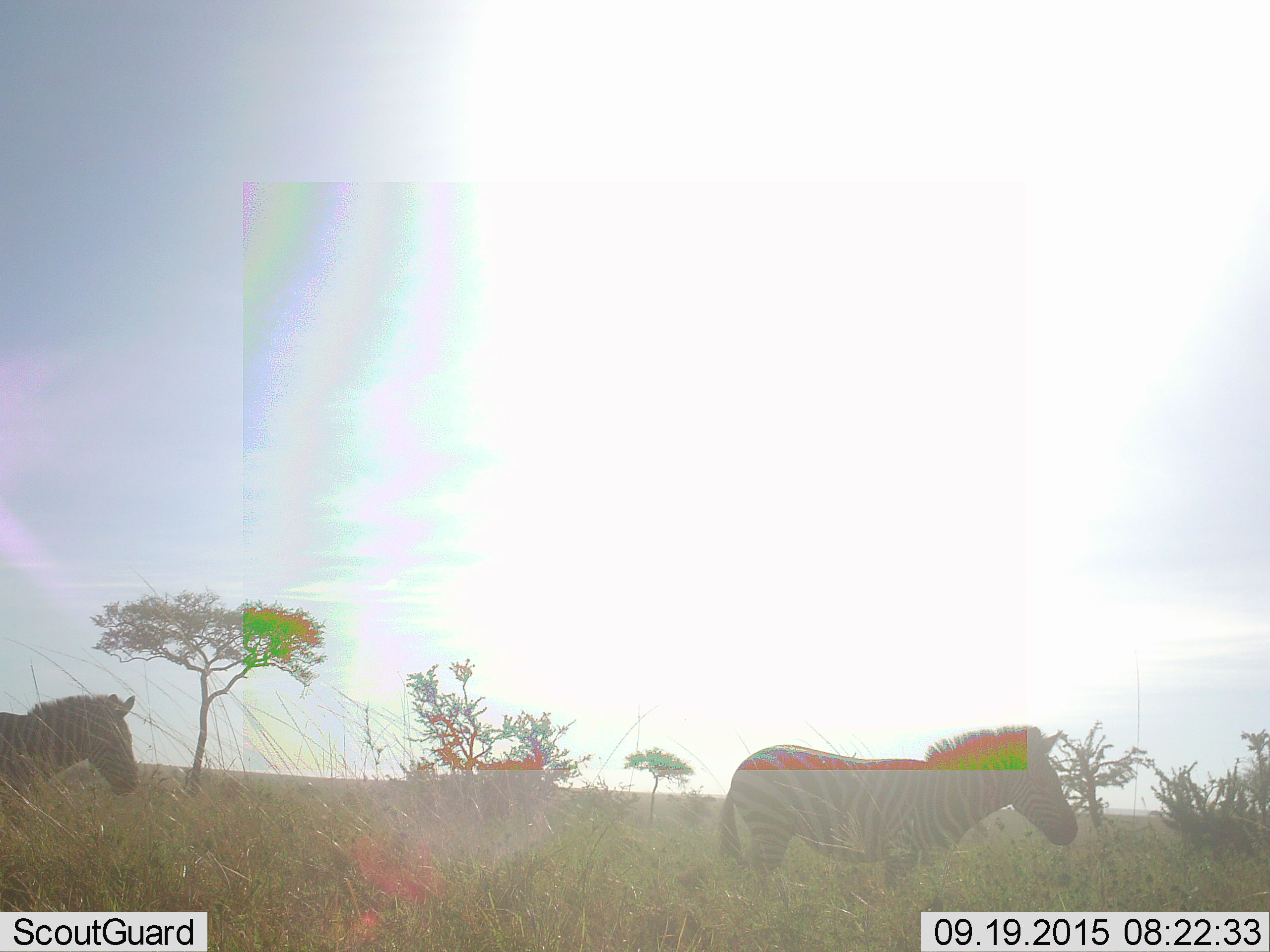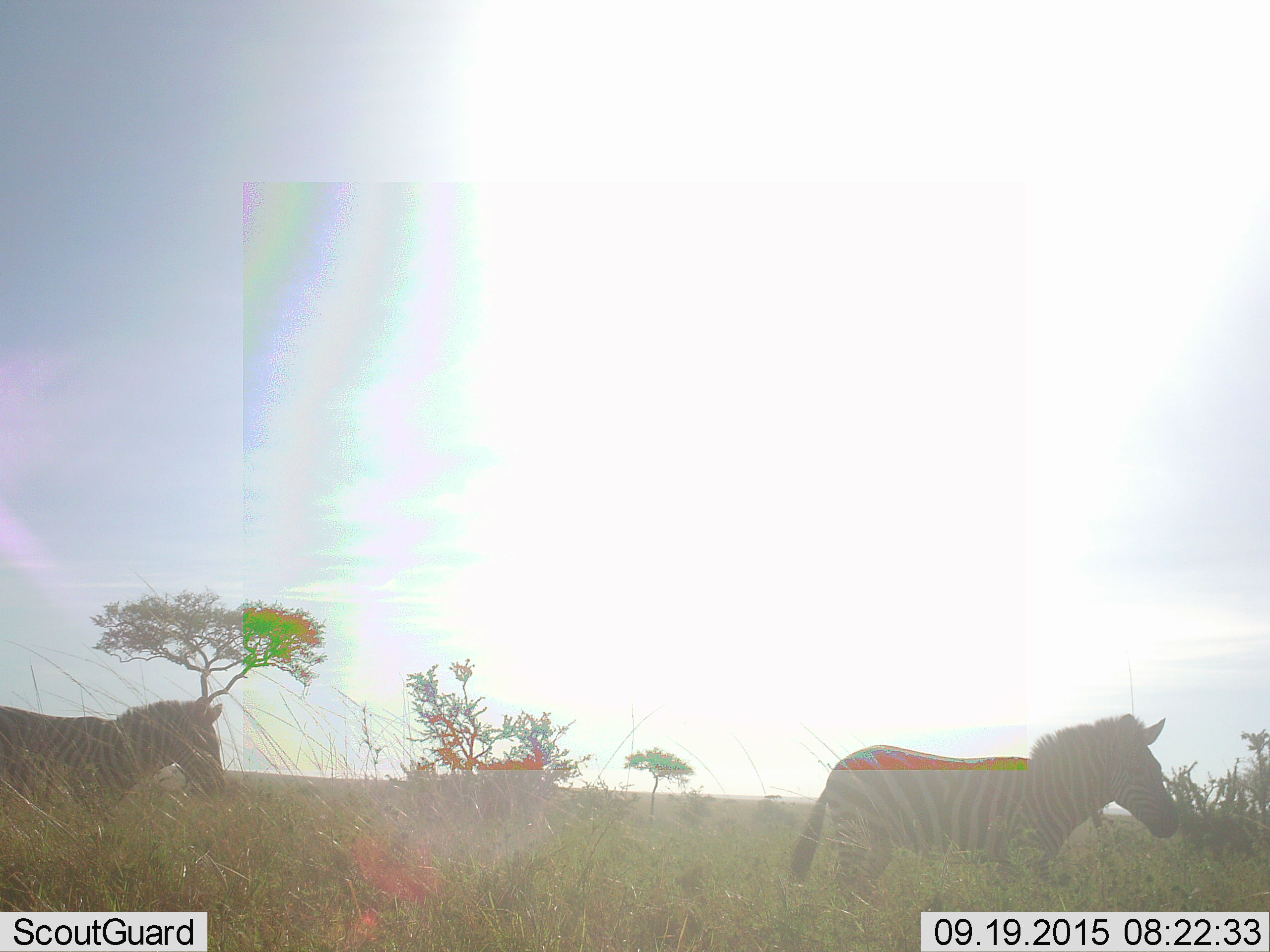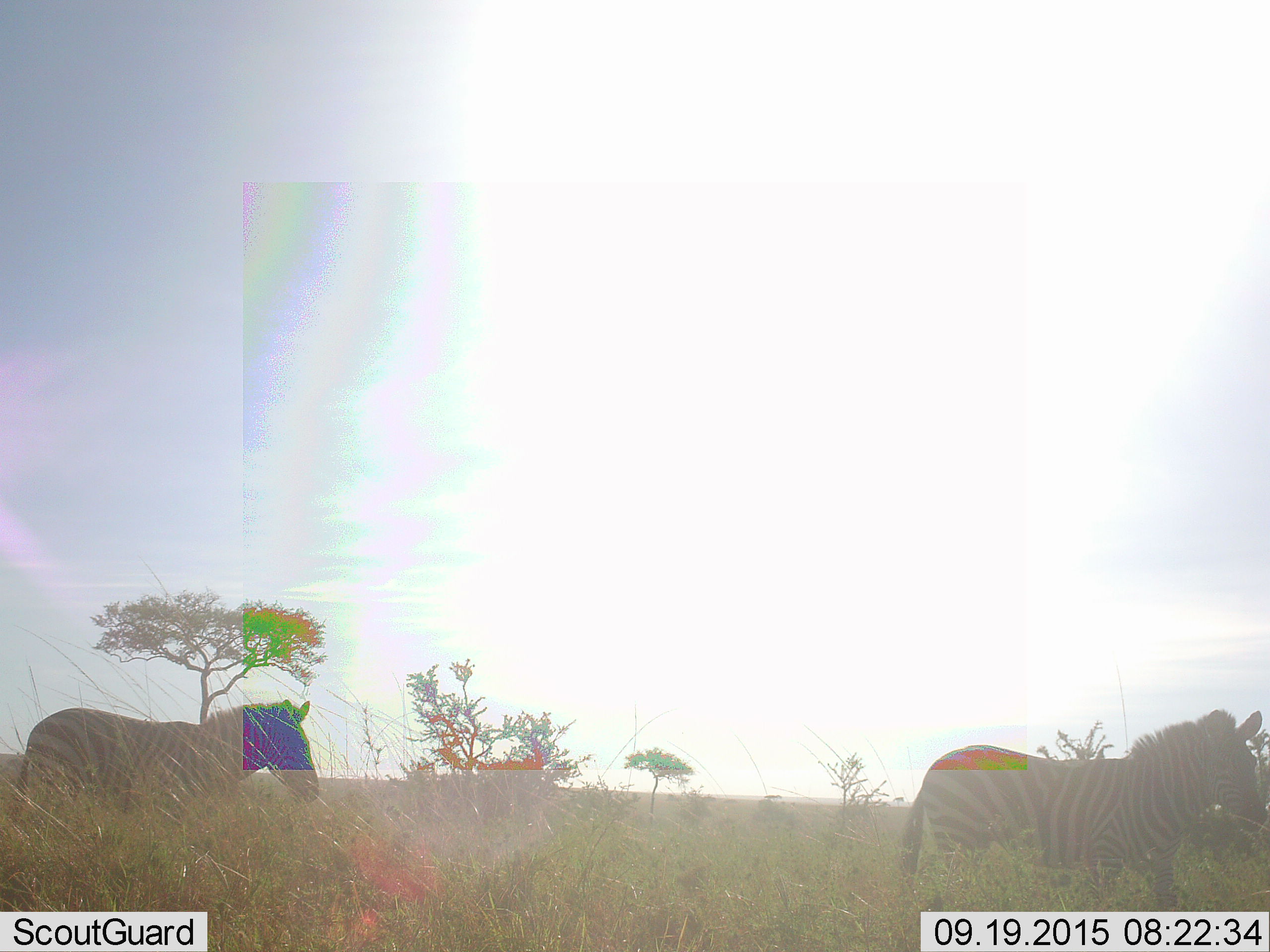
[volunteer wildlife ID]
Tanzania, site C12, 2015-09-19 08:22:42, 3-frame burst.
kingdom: Animalia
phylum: Chordata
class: Mammalia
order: Perissodactyla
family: Equidae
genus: Equus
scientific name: Equus quagga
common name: plains zebra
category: zebra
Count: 2.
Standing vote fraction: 18%.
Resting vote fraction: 0%.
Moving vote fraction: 88%.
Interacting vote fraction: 0%.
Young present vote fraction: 0%.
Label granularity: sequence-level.